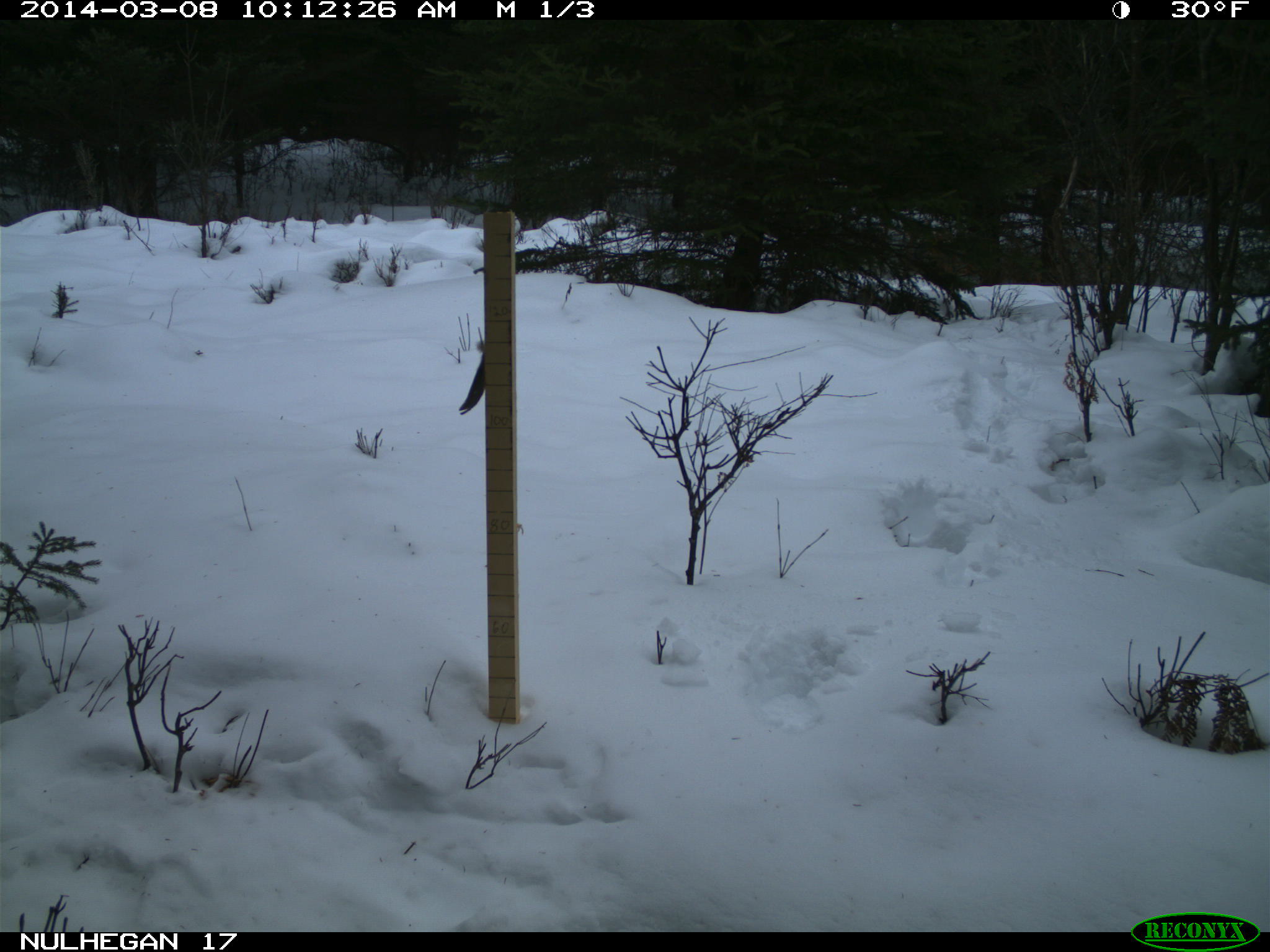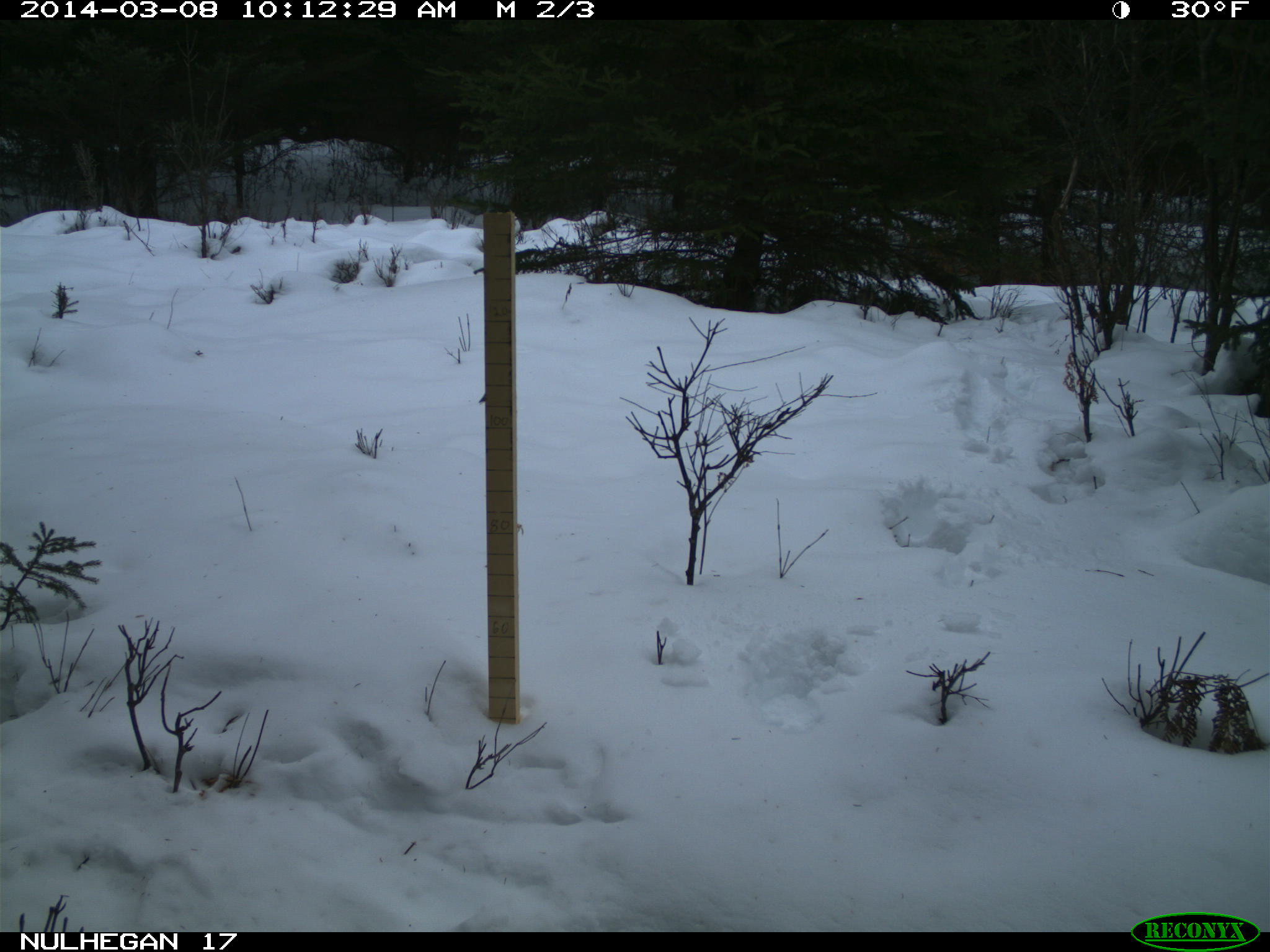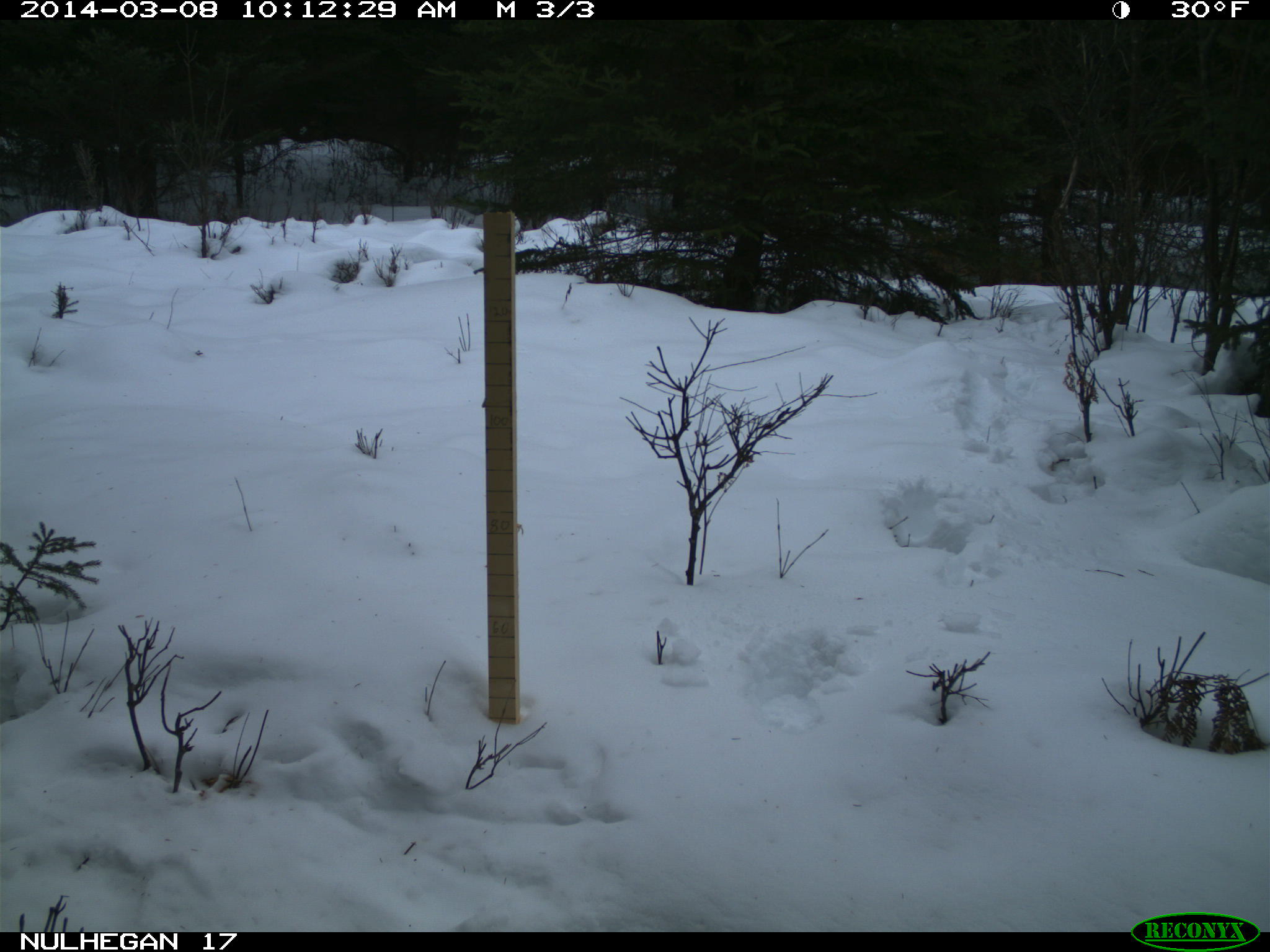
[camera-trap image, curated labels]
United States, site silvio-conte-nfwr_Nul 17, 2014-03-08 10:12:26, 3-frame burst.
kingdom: Animalia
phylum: Chordata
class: Mammalia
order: Artiodactyla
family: Cervidae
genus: Alces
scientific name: Alces alces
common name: moose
Moose (Alces alces).